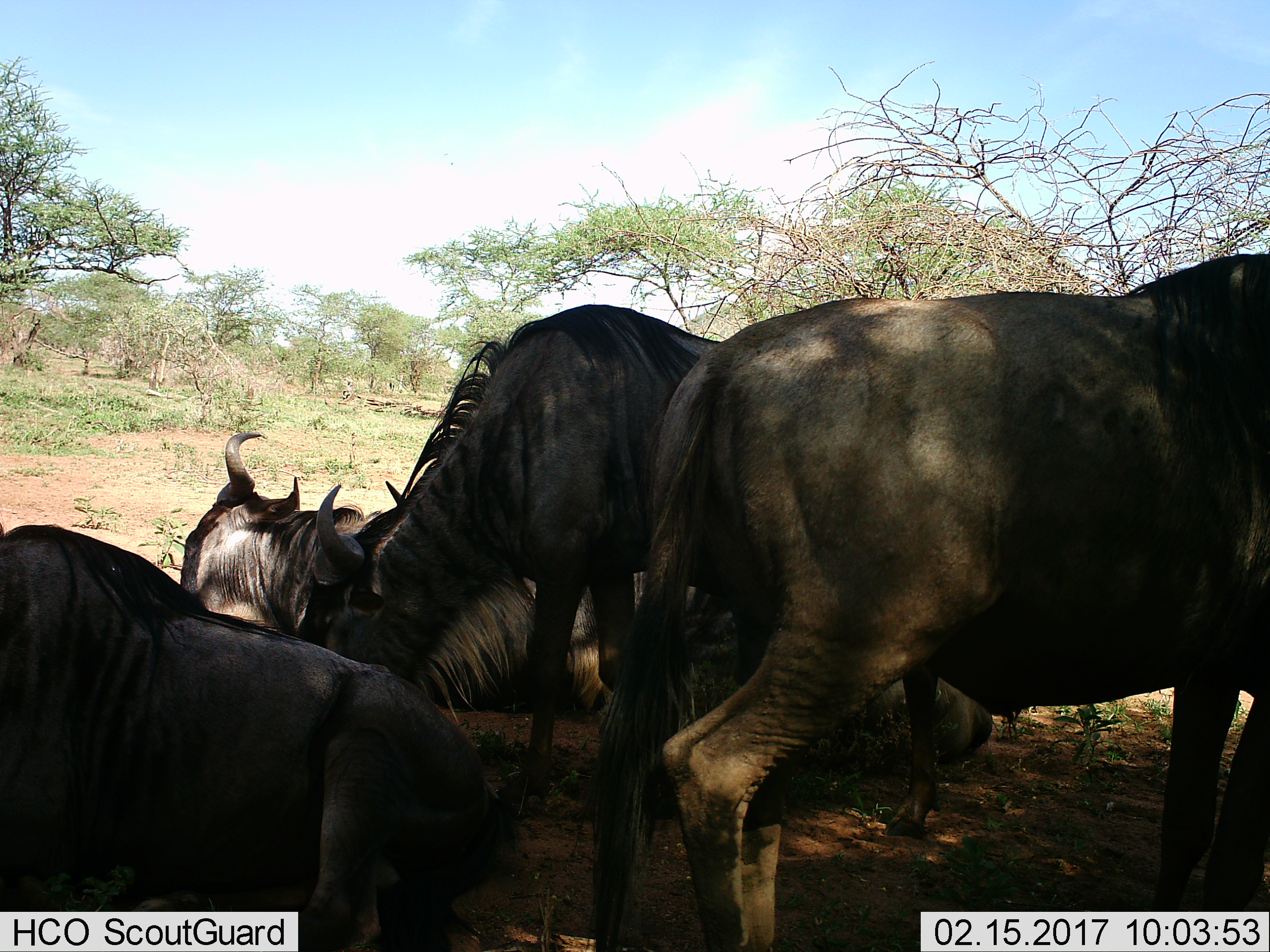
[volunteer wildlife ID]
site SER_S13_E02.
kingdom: Animalia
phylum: Chordata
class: Mammalia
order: Artiodactyla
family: Bovidae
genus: Connochaetes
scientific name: Connochaetes taurinus taurinus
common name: blue wildebeest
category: wildebeestblue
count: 5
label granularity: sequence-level